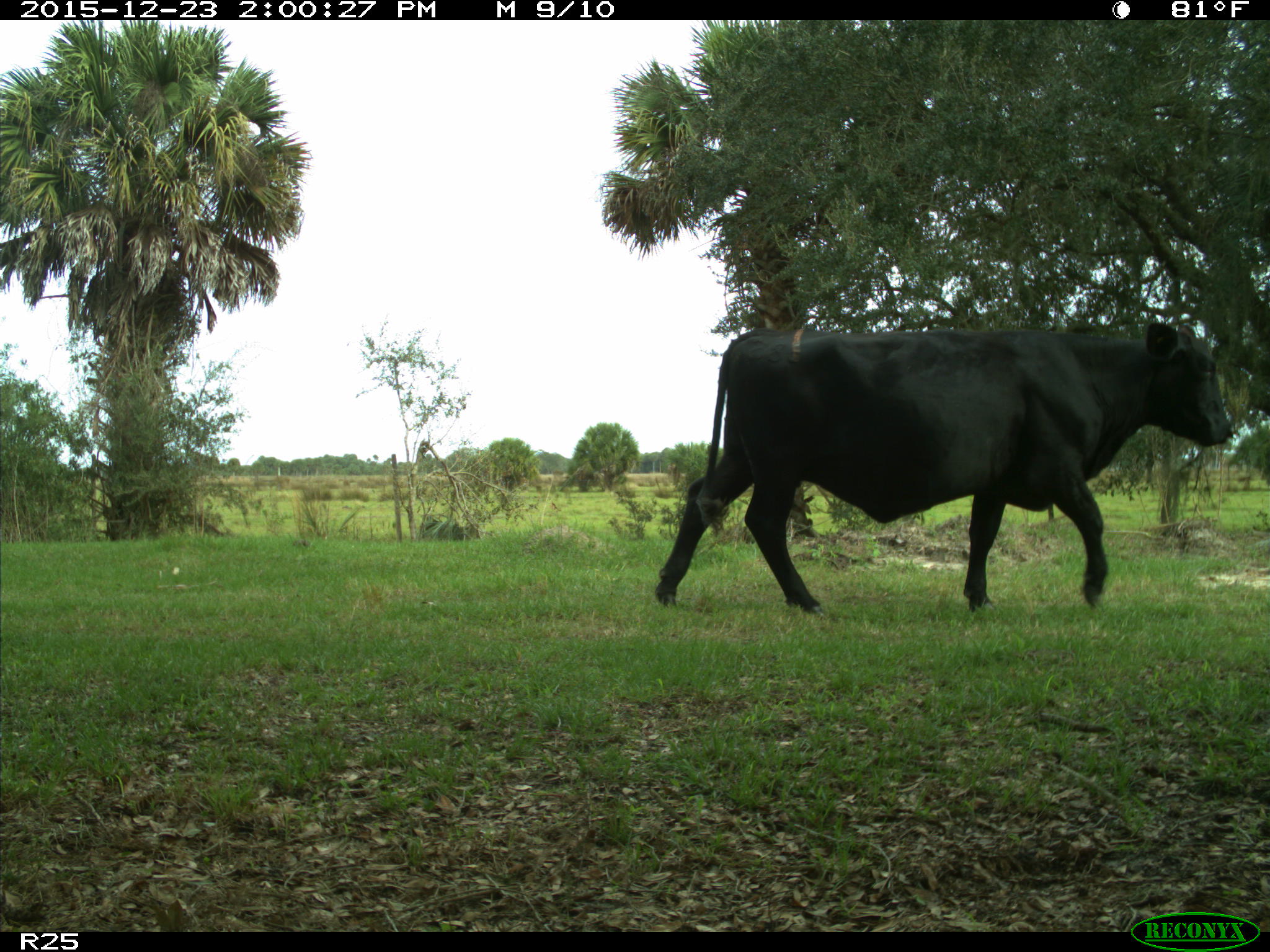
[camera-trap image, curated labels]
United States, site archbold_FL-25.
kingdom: Animalia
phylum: Chordata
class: Mammalia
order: Artiodactyla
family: Bovidae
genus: Bos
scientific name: Bos taurus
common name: domestic cow